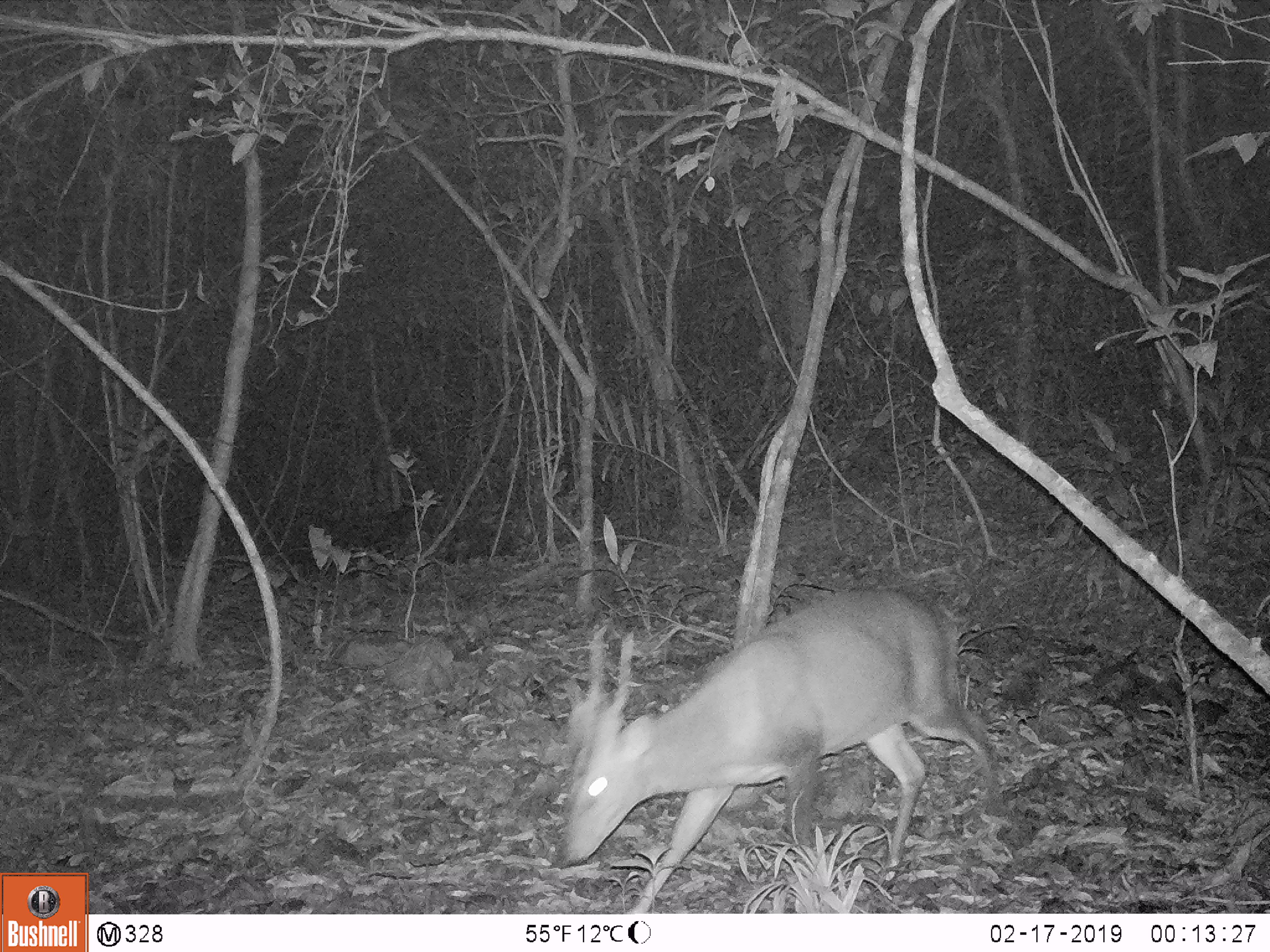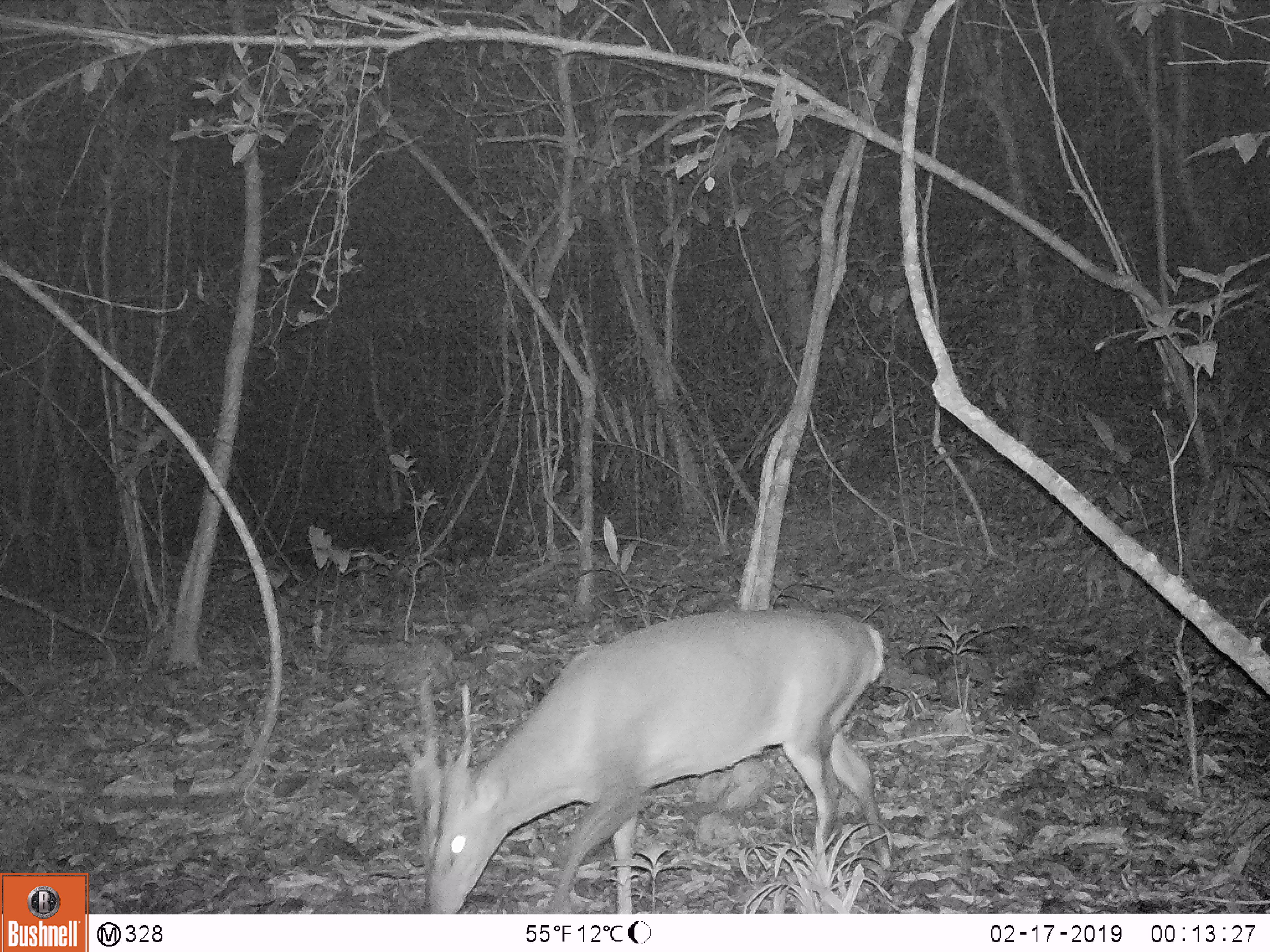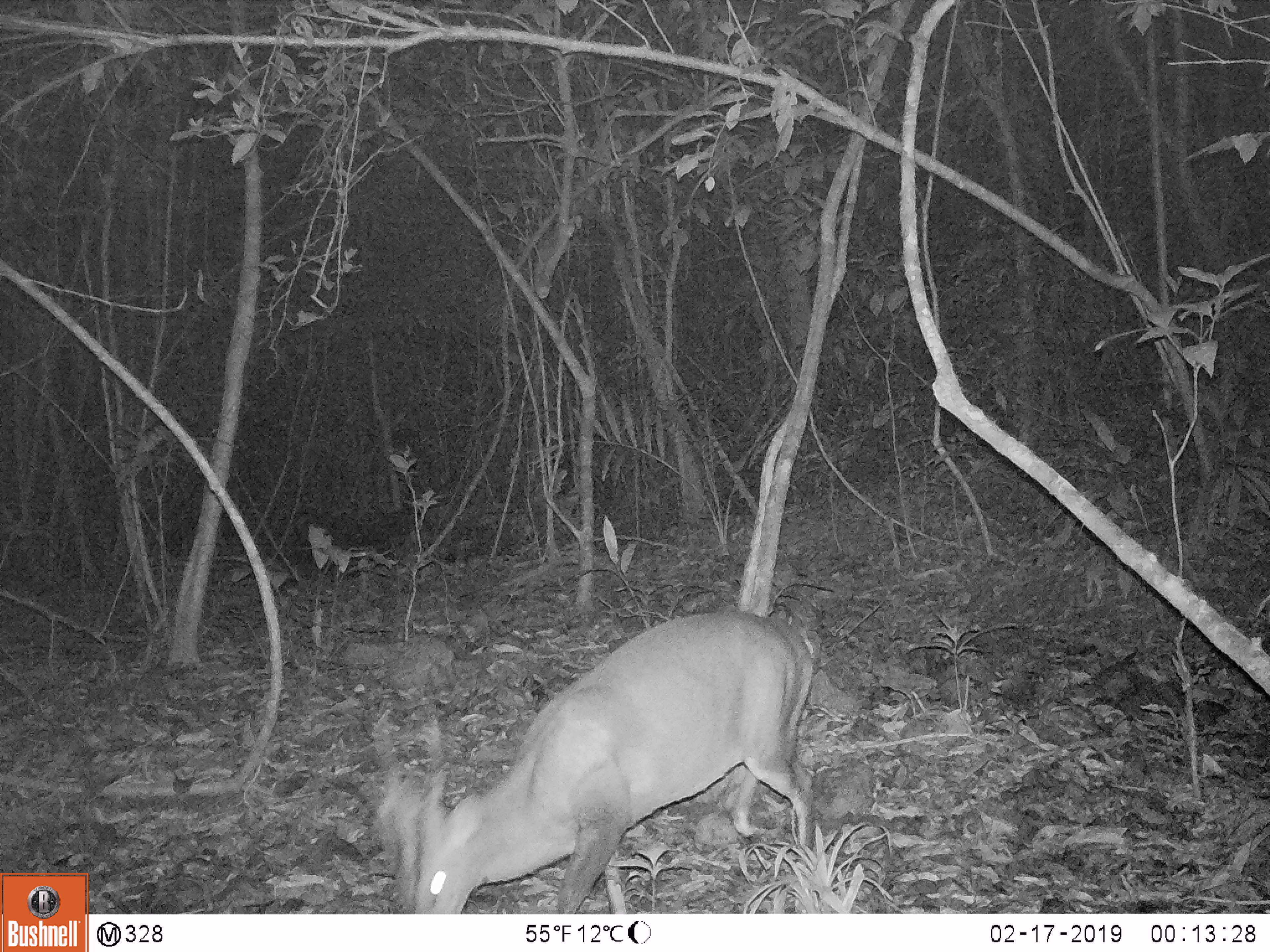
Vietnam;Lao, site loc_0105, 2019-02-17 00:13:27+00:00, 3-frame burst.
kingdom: Animalia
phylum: Chordata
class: Mammalia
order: Artiodactyla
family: Cervidae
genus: Muntiacus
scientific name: Muntiacus vuquangensis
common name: large-antlered muntjac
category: large antlered muntjac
Large antlered muntjac (large-antlered muntjac) (Muntiacus vuquangensis). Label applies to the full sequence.